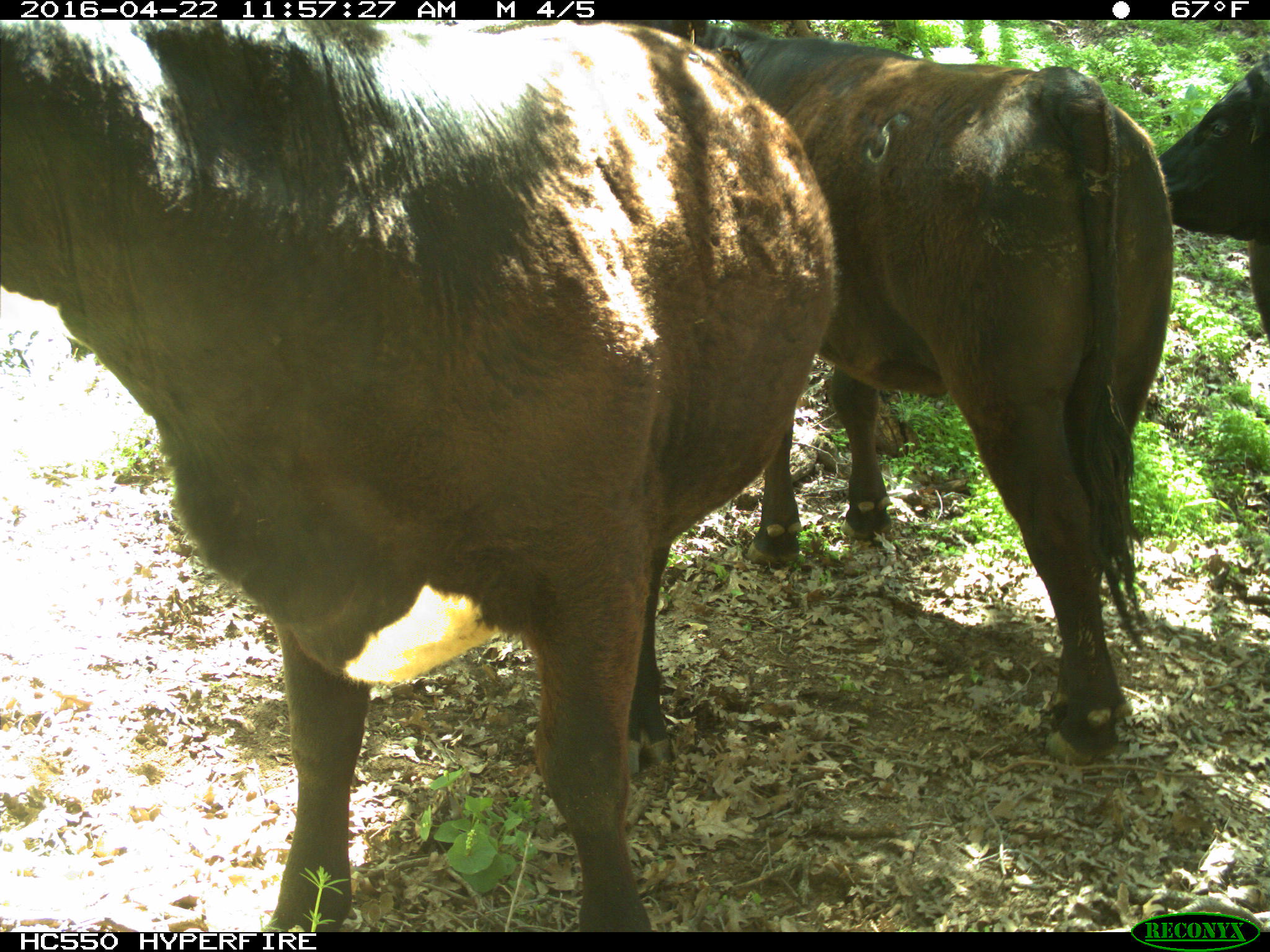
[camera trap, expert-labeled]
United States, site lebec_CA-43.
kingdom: Animalia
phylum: Chordata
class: Mammalia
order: Artiodactyla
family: Bovidae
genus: Bos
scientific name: Bos taurus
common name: domestic cow